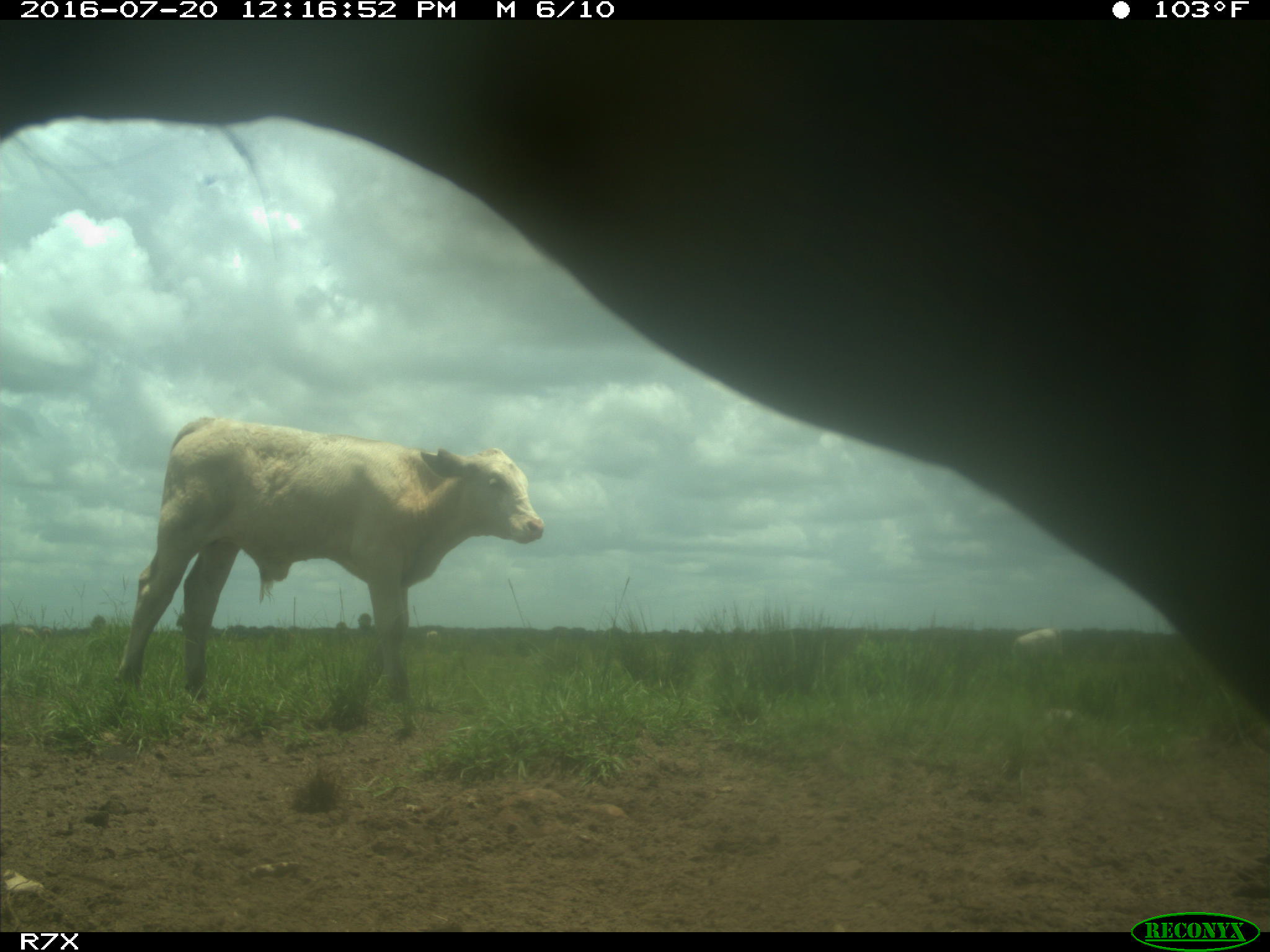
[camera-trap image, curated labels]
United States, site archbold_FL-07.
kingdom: Animalia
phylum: Chordata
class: Mammalia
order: Artiodactyla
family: Bovidae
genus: Bos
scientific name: Bos taurus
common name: domestic cow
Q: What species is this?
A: Bos taurus (domestic cow).